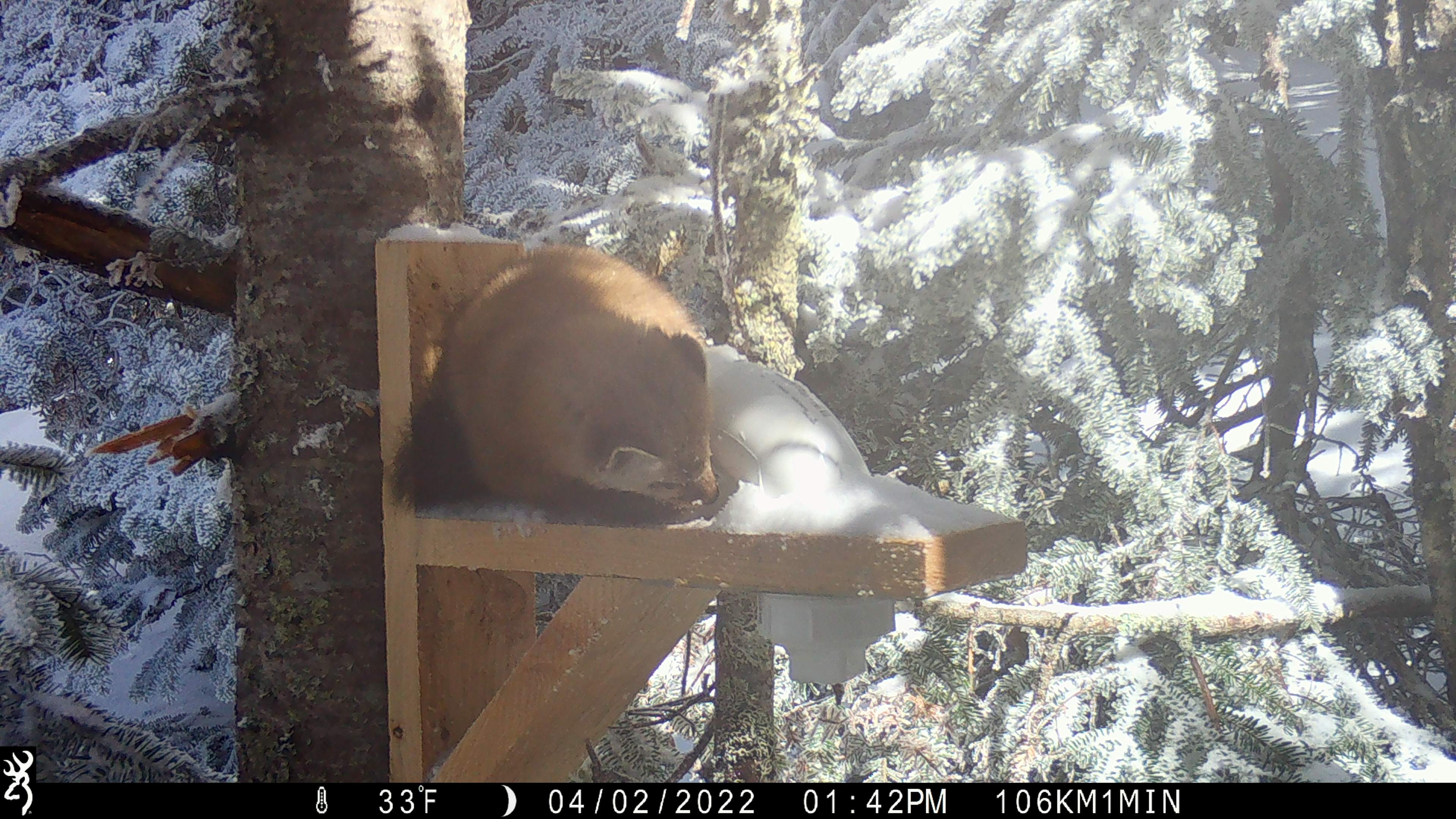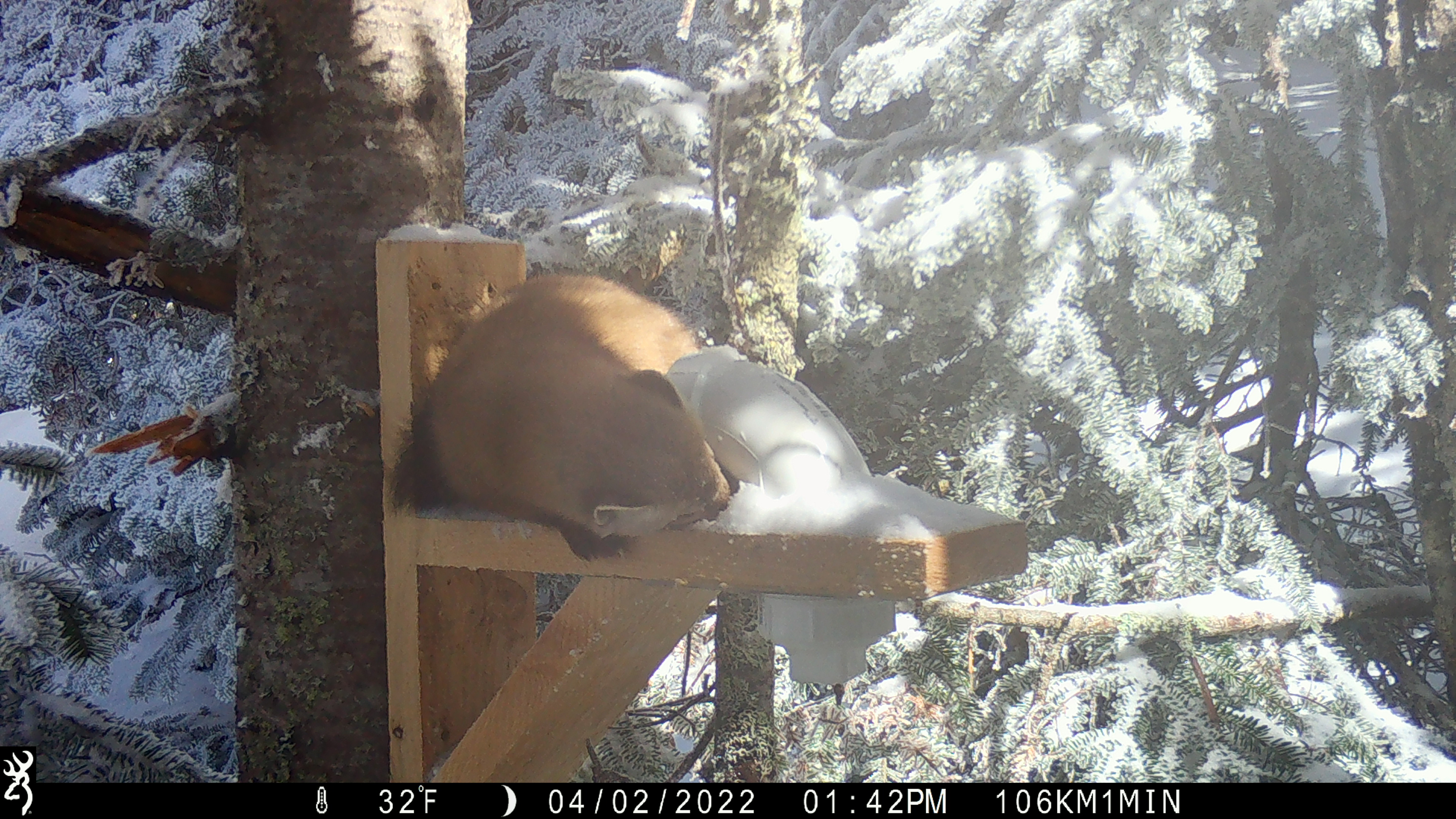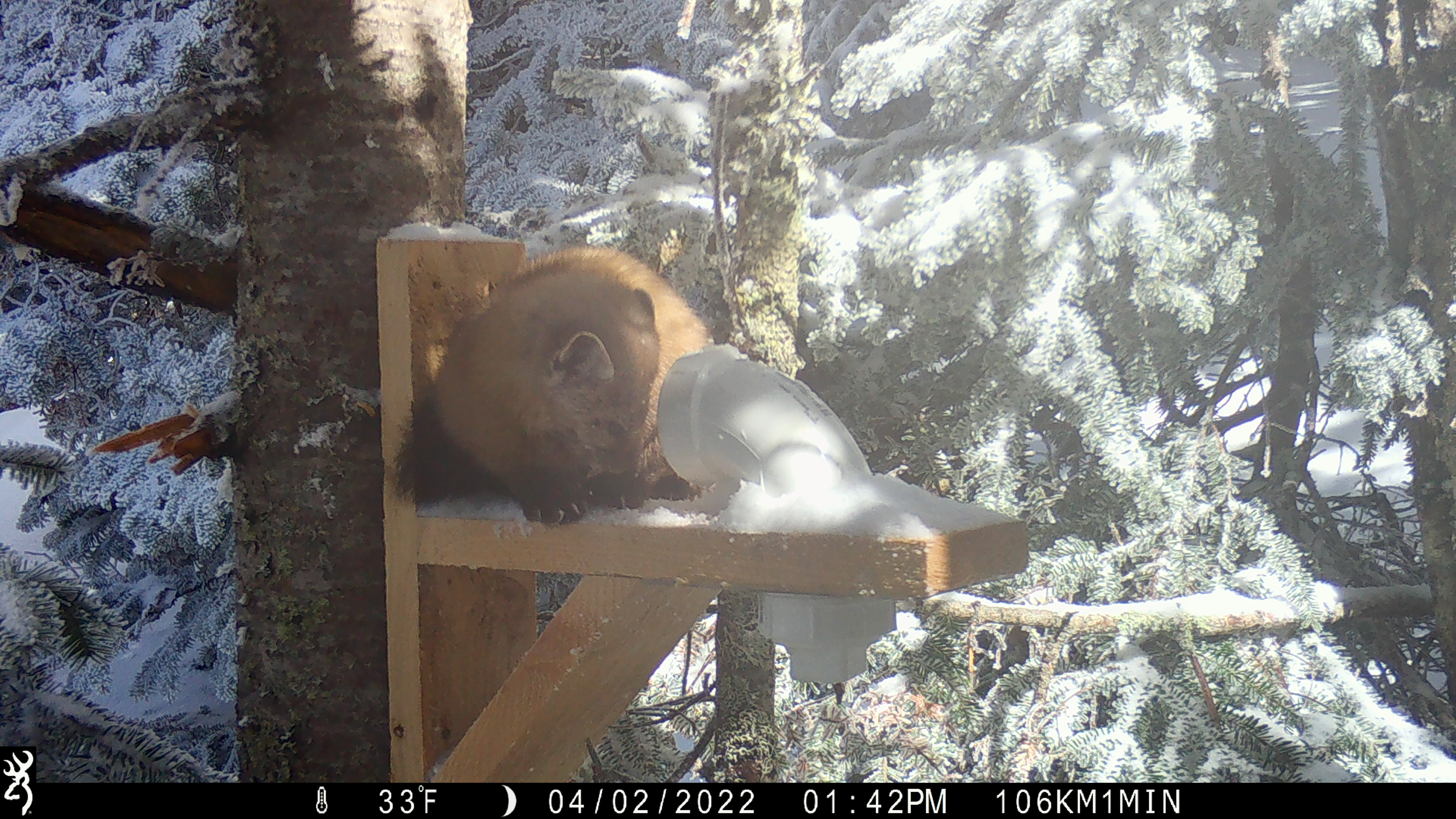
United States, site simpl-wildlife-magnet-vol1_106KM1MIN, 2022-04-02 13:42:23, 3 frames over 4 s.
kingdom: Animalia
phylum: Chordata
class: Mammalia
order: Carnivora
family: Mustelidae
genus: Martes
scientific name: Martes americana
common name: american marten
American marten (Martes americana).